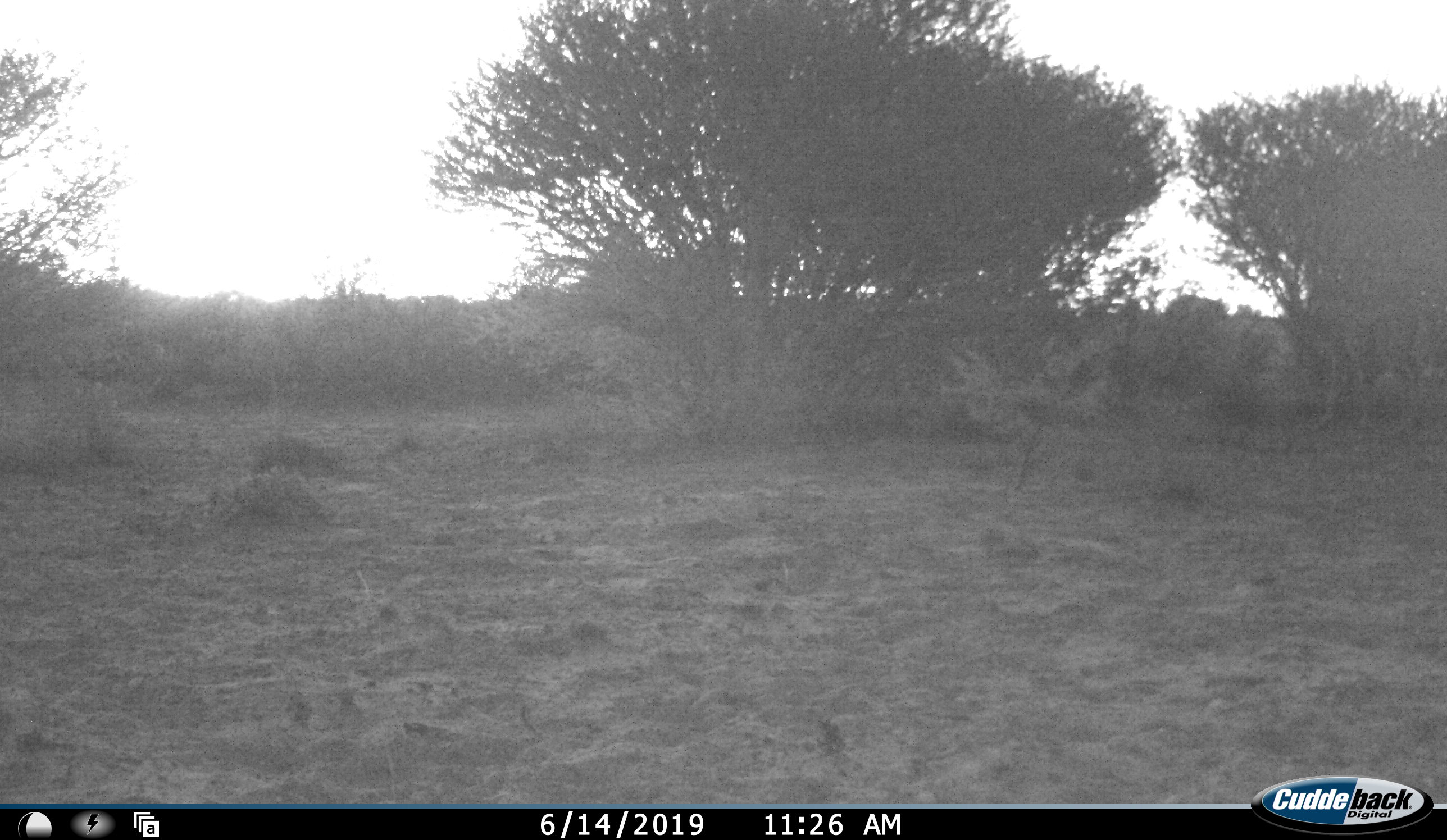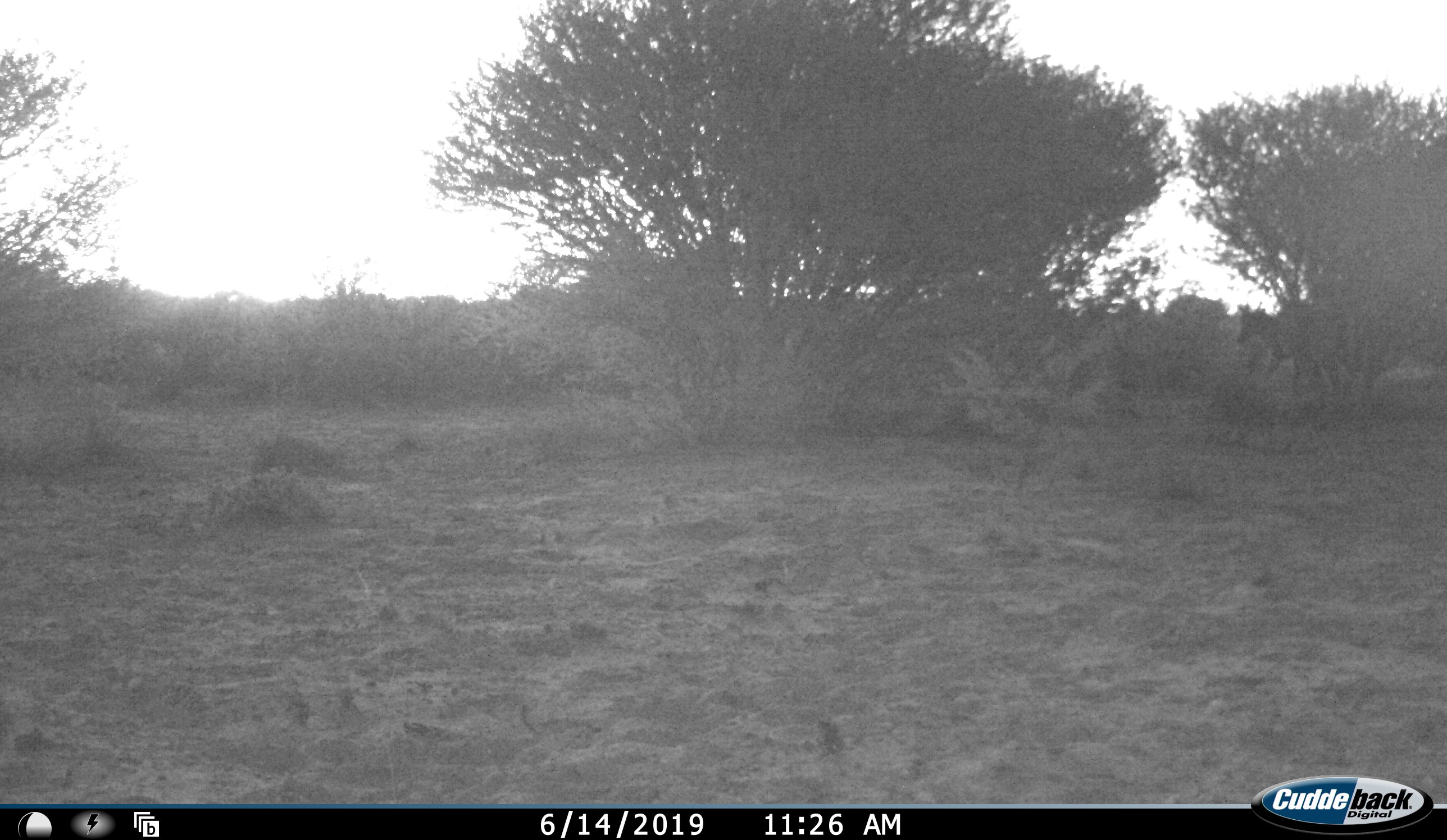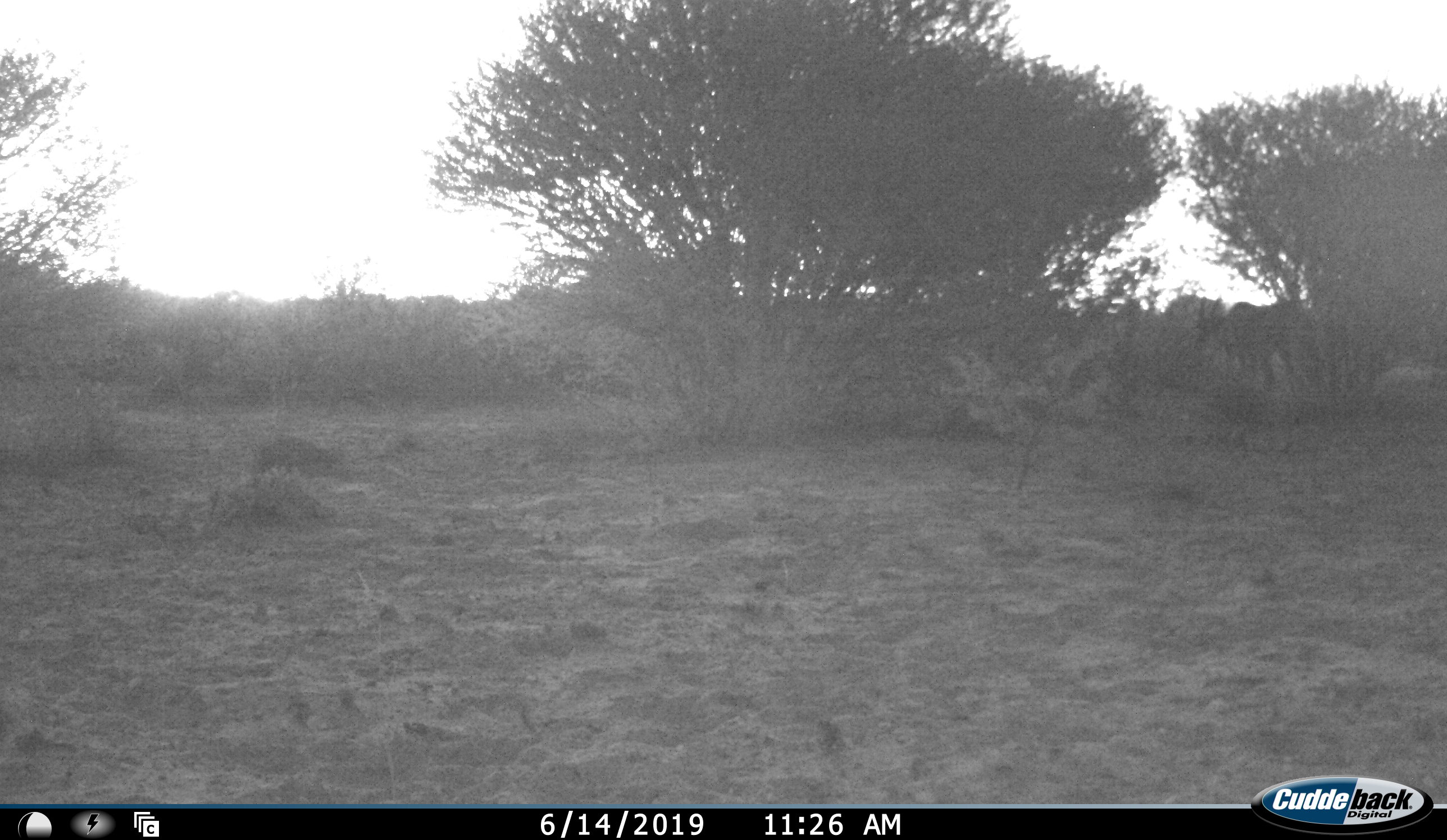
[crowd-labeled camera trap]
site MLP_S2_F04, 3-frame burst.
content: unidentified animal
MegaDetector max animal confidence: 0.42